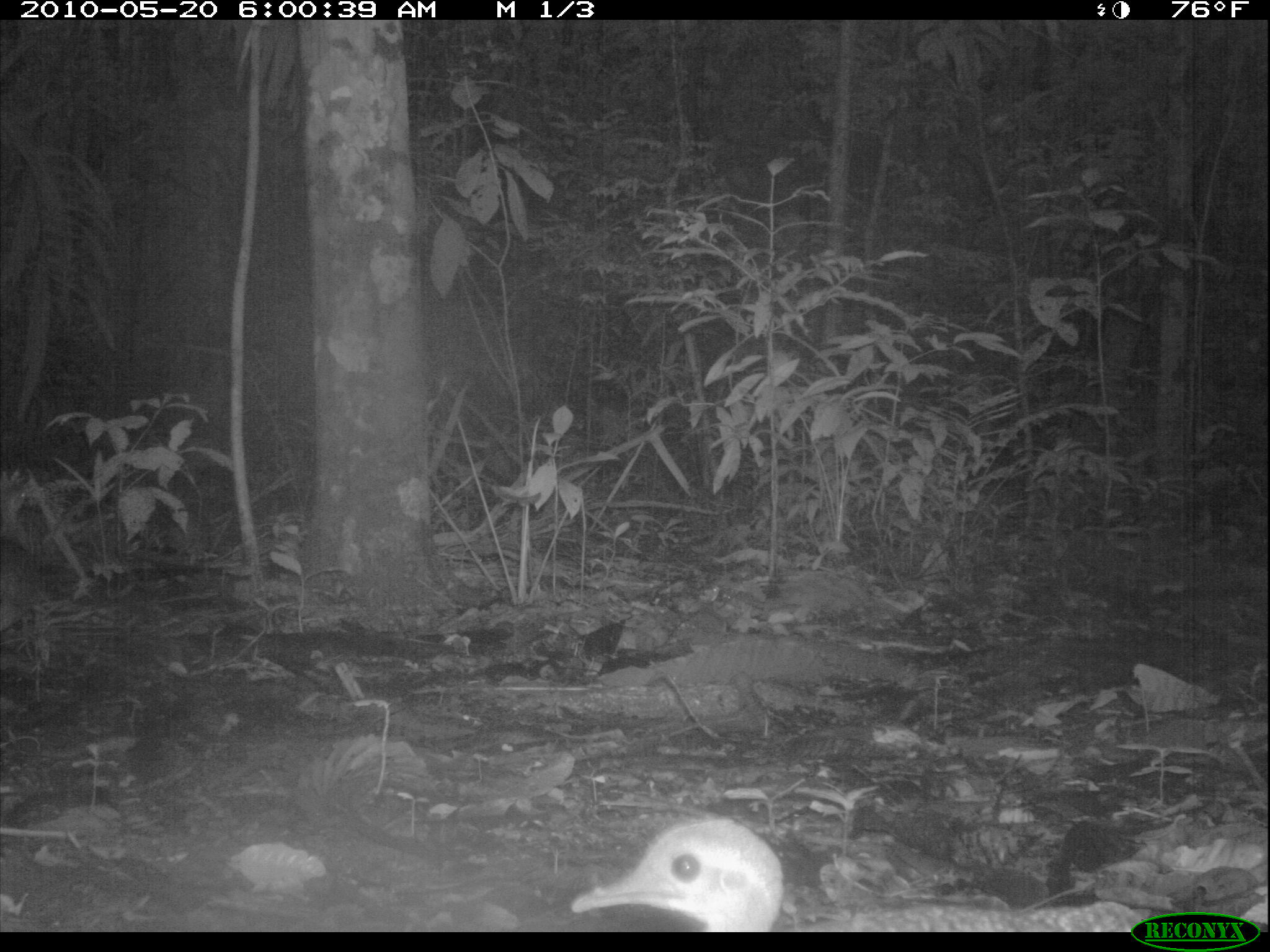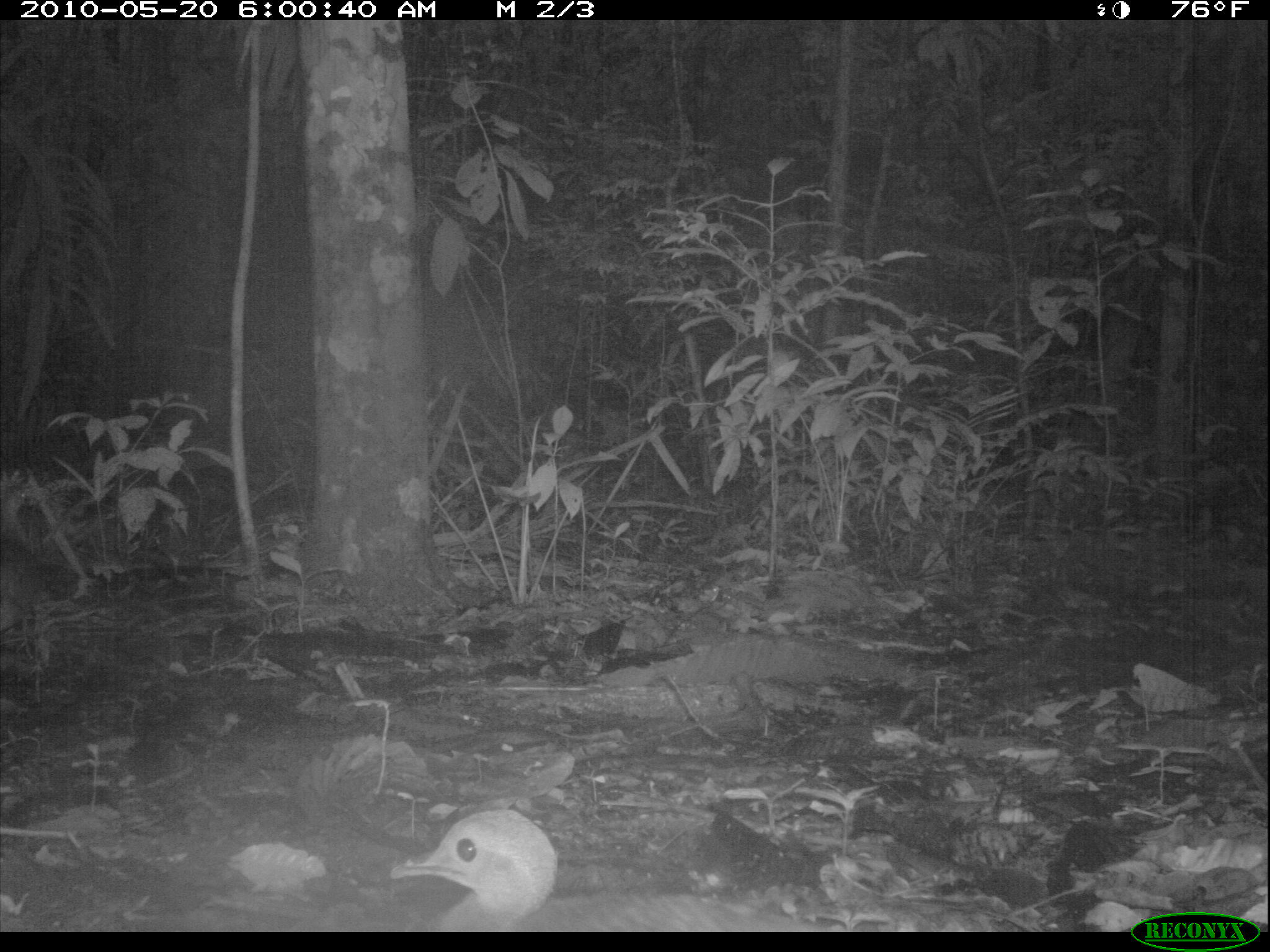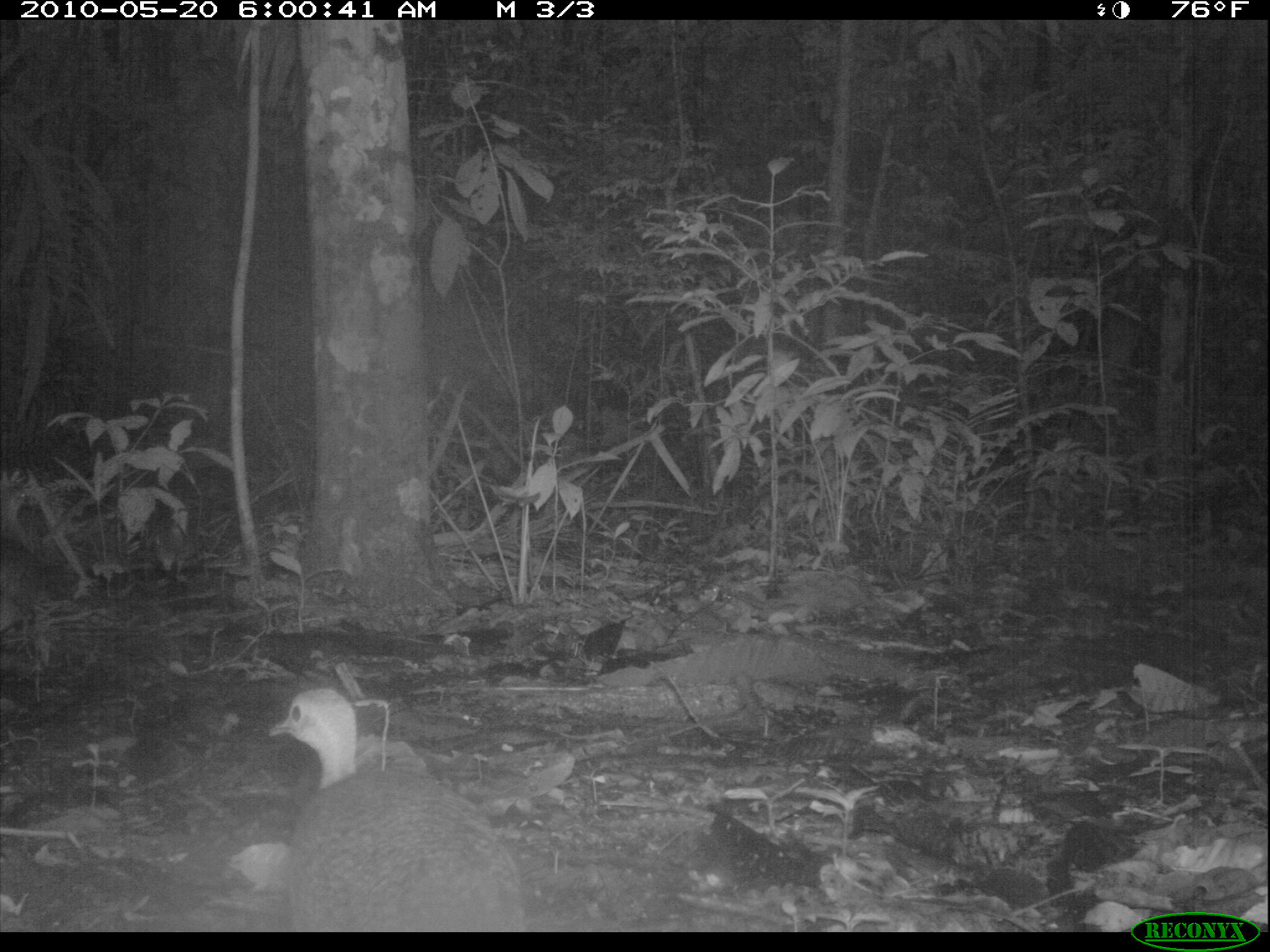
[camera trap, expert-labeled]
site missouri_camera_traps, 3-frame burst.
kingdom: Animalia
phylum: Chordata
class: Aves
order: Tinamiformes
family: Tinamidae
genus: Tinamus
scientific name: Tinamus major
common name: great tinamou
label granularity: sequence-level